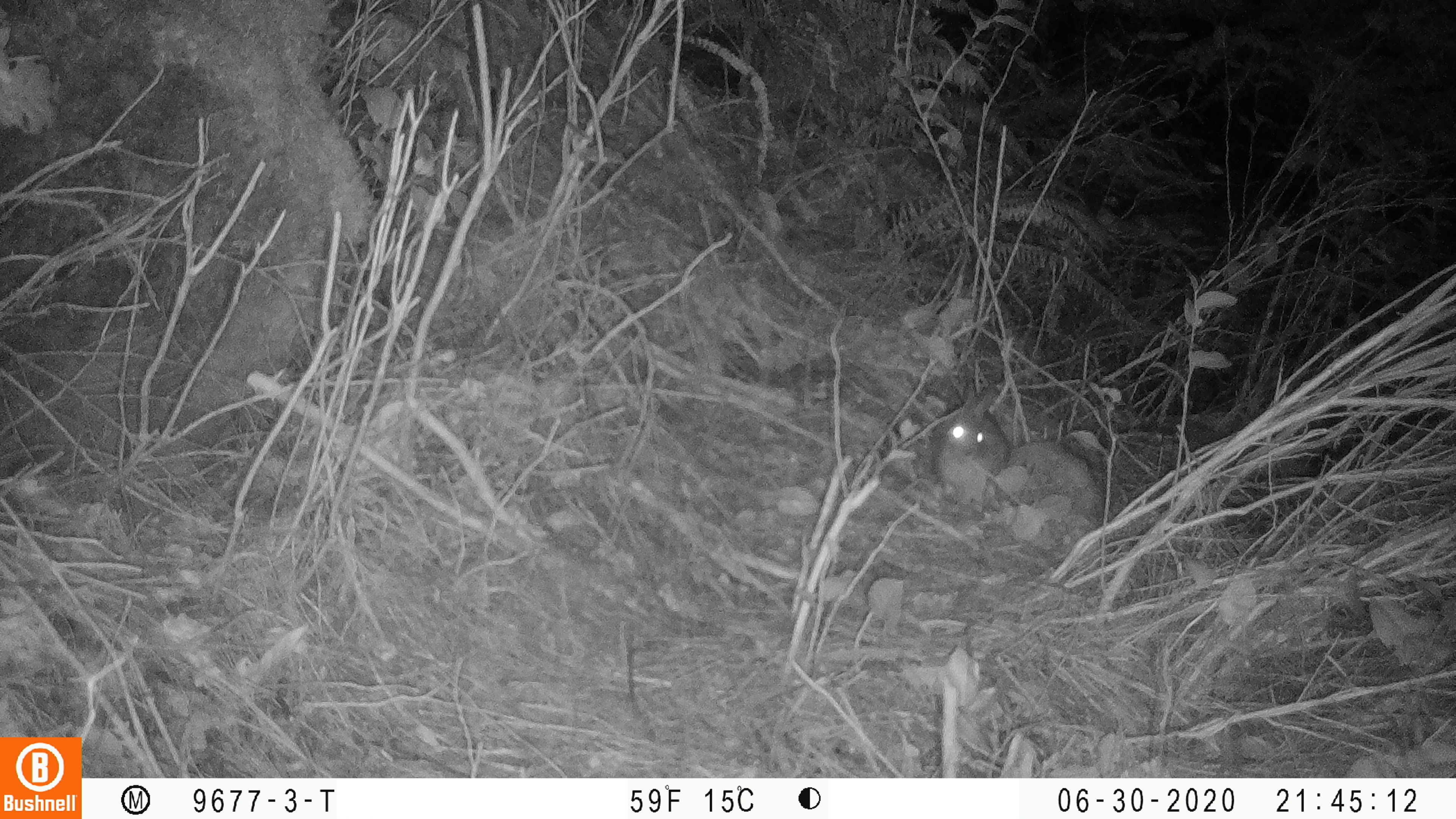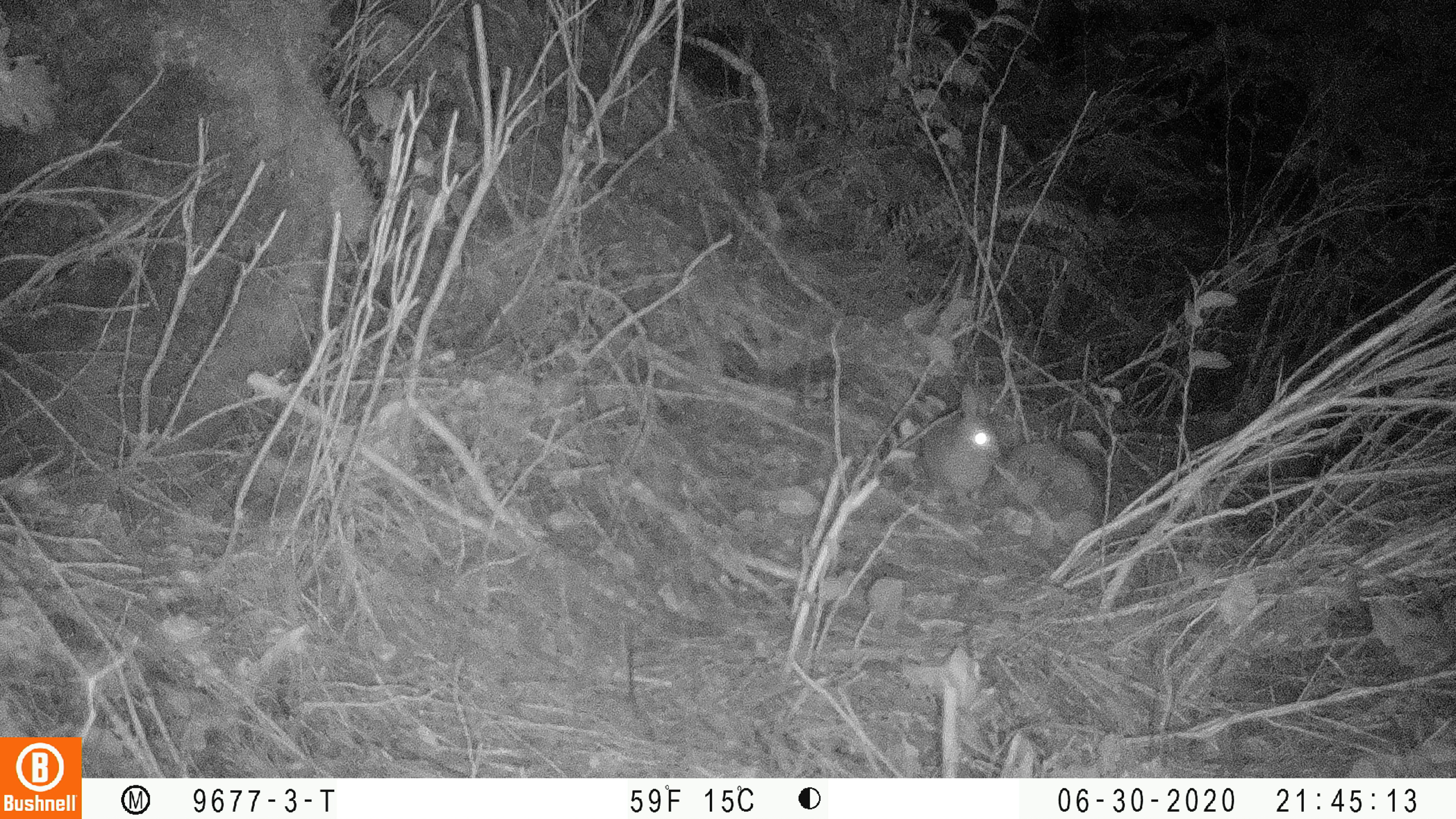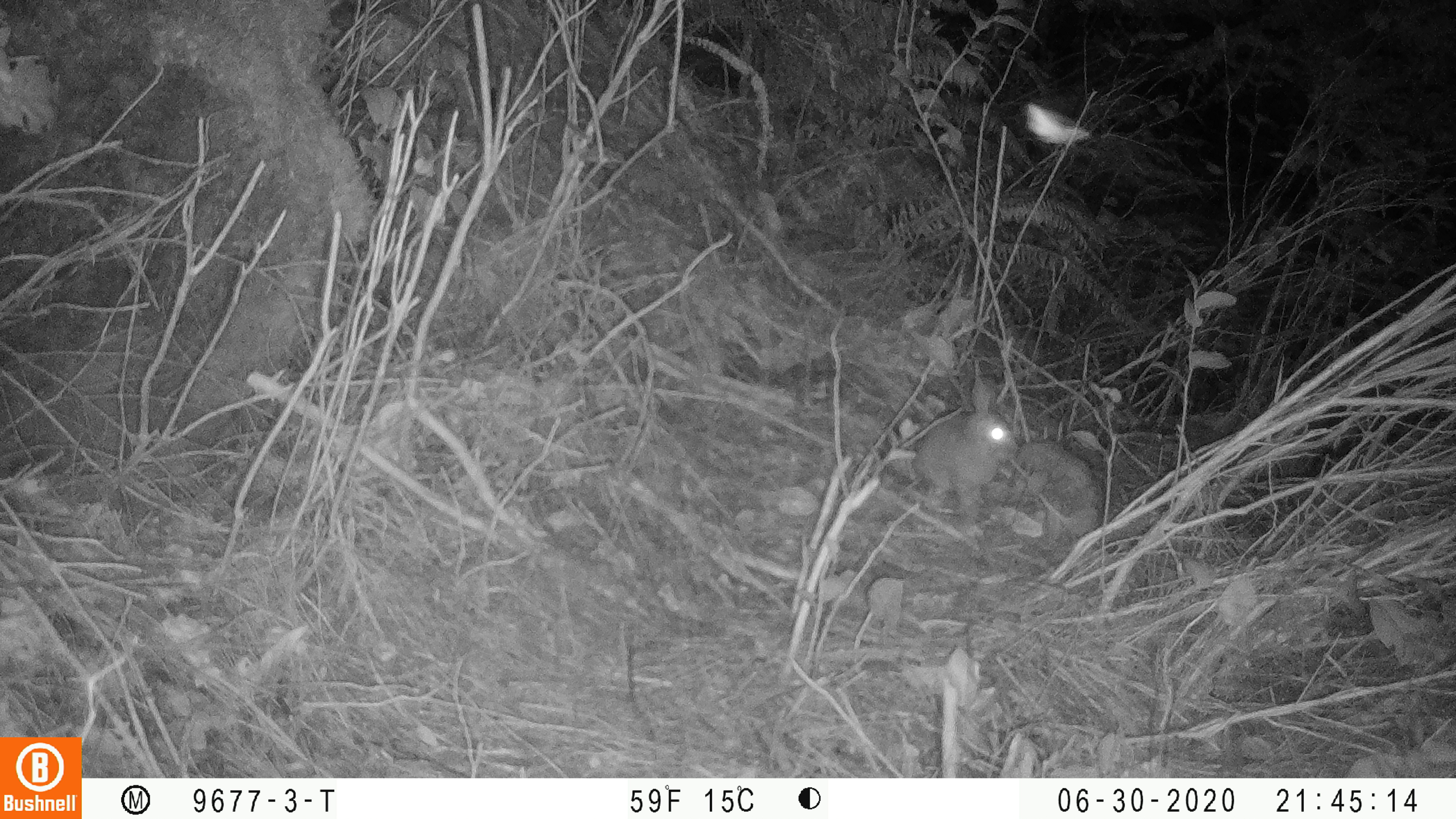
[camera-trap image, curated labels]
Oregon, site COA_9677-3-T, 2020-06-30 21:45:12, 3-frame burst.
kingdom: Animalia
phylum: Chordata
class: Mammalia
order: Lagomorpha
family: Leporidae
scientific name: Leporidae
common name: hares and rabbits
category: leporidae family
Leporidae family (hares and rabbits) (Leporidae).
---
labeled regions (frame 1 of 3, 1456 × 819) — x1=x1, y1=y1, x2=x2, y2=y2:
leporidae family: x1=937, y1=375, x2=1017, y2=493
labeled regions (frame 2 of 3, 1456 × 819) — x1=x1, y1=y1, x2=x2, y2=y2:
leporidae family: x1=924, y1=380, x2=998, y2=516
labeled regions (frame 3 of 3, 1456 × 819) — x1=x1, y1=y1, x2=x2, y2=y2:
leporidae family: x1=914, y1=378, x2=1016, y2=521